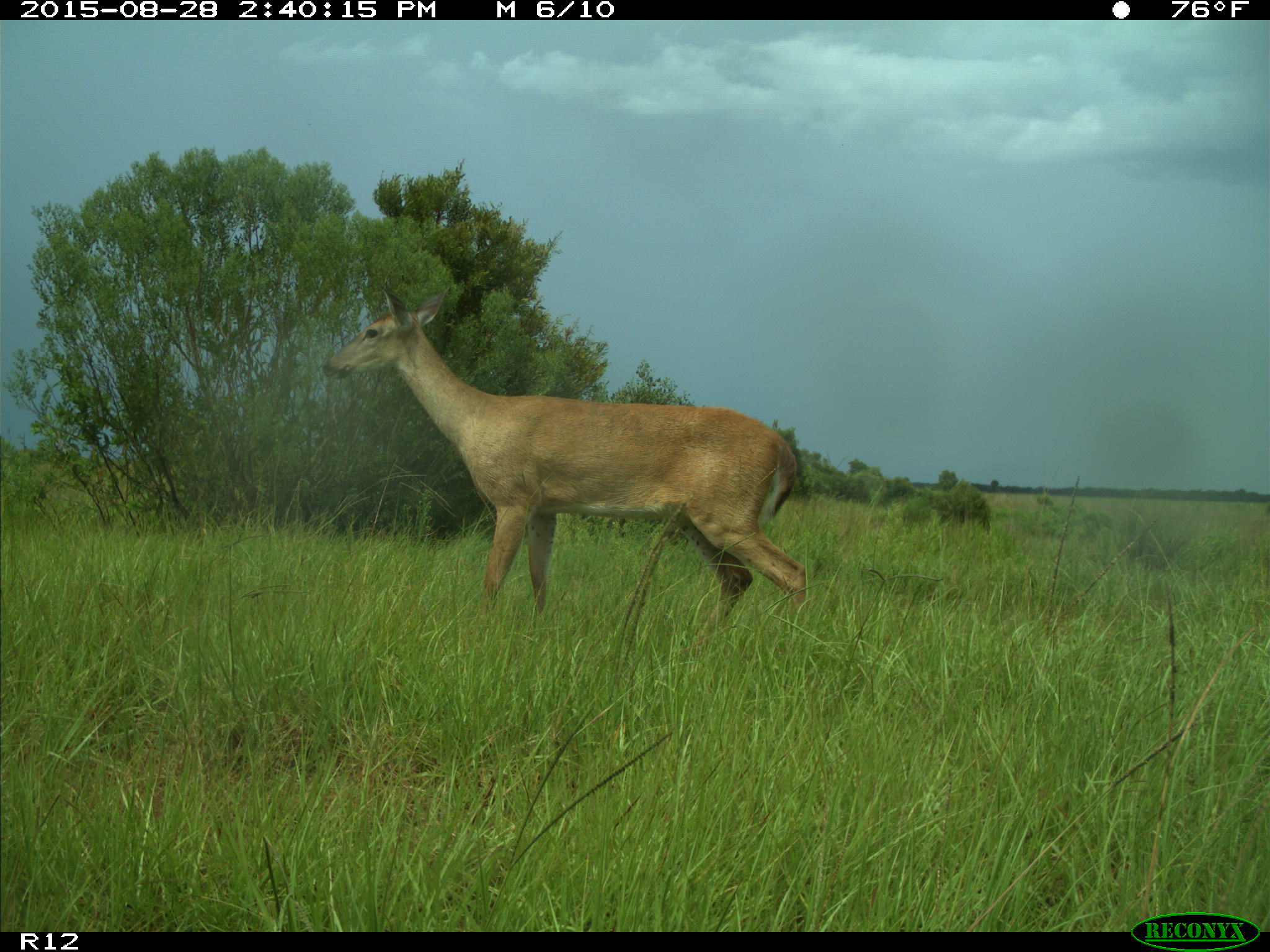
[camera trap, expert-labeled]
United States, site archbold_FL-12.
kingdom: Animalia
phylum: Chordata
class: Mammalia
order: Artiodactyla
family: Cervidae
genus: Odocoileus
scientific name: Odocoileus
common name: deer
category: unidentified deer